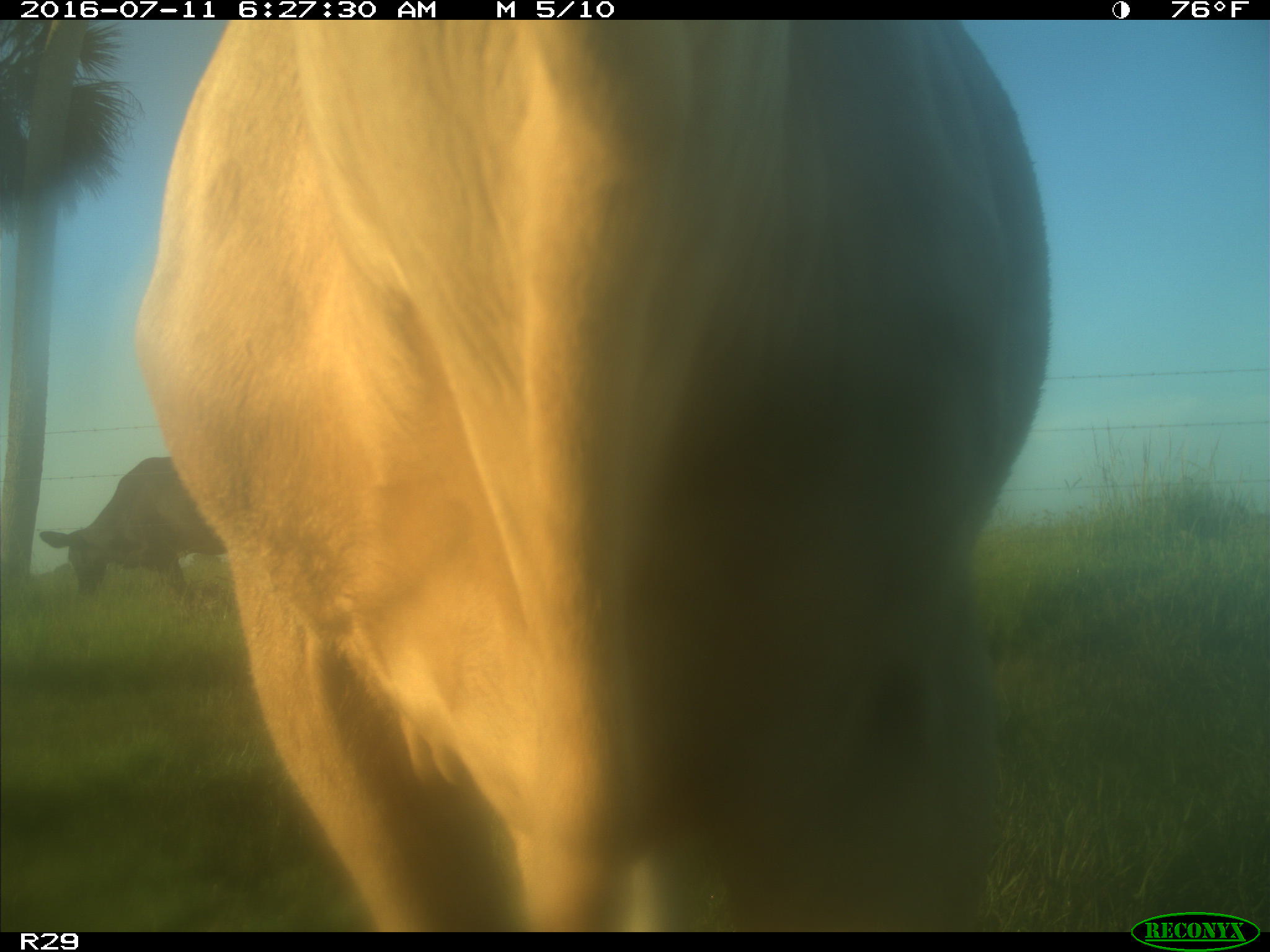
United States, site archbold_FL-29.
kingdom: Animalia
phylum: Chordata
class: Mammalia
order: Artiodactyla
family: Bovidae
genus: Bos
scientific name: Bos taurus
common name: domestic cow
Bos taurus (domestic cow).